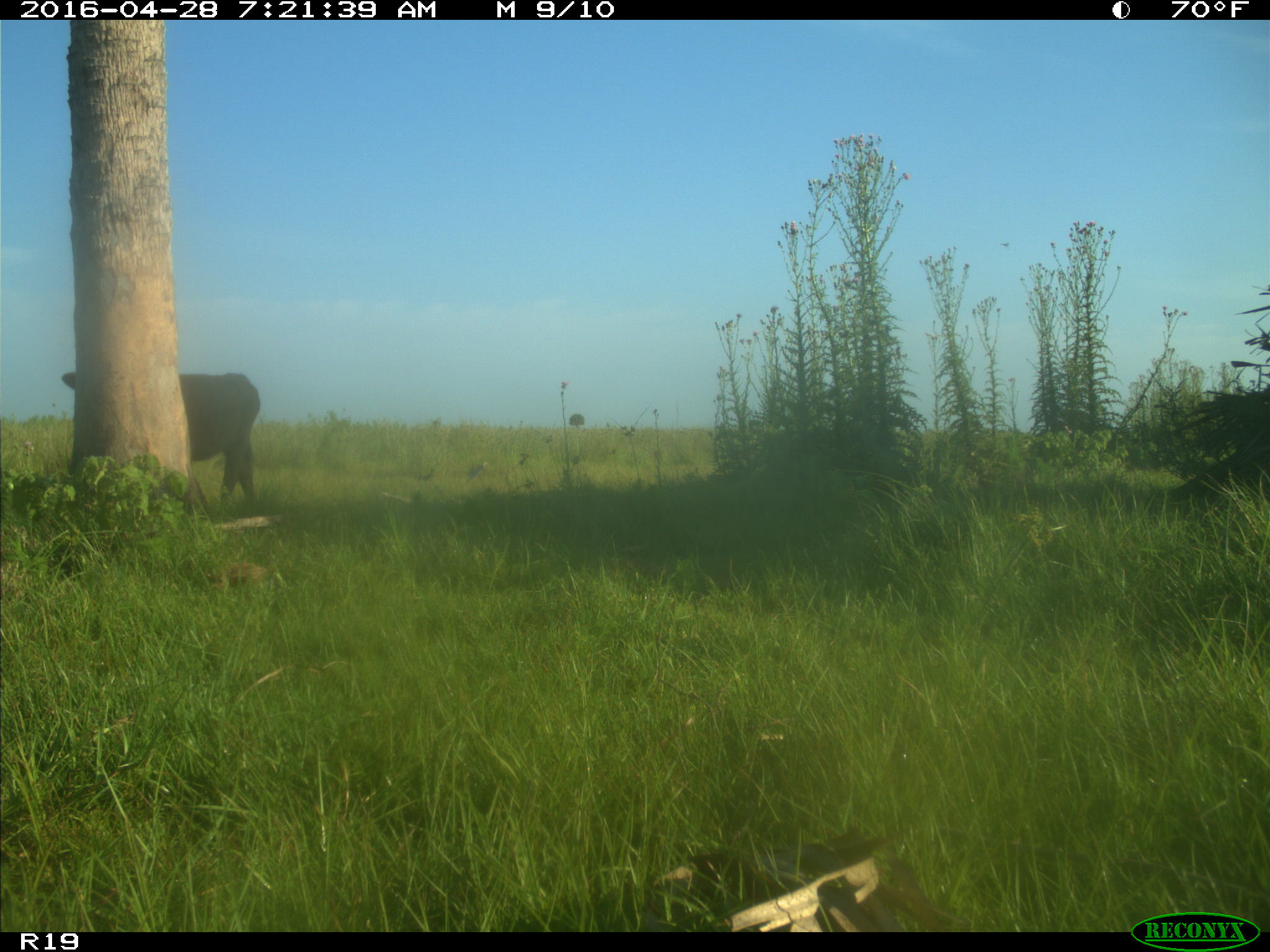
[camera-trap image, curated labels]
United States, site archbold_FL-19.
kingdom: Animalia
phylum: Chordata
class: Mammalia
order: Artiodactyla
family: Bovidae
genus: Bos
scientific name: Bos taurus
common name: domestic cow